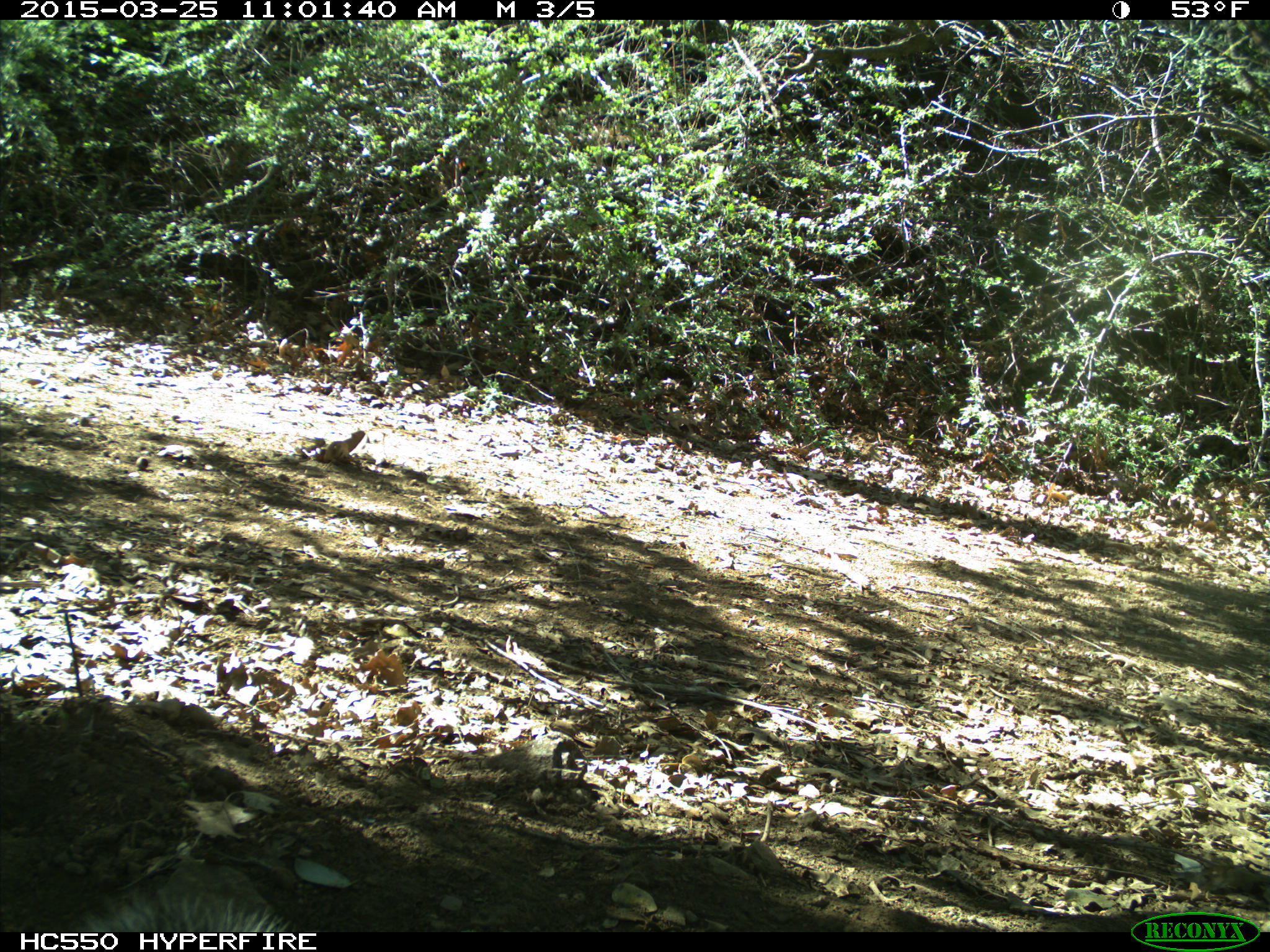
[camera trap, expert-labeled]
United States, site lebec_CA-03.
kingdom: Animalia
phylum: Chordata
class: Mammalia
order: Rodentia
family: Sciuridae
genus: Sciurus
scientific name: Sciurus carolinensis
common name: eastern gray squirrel